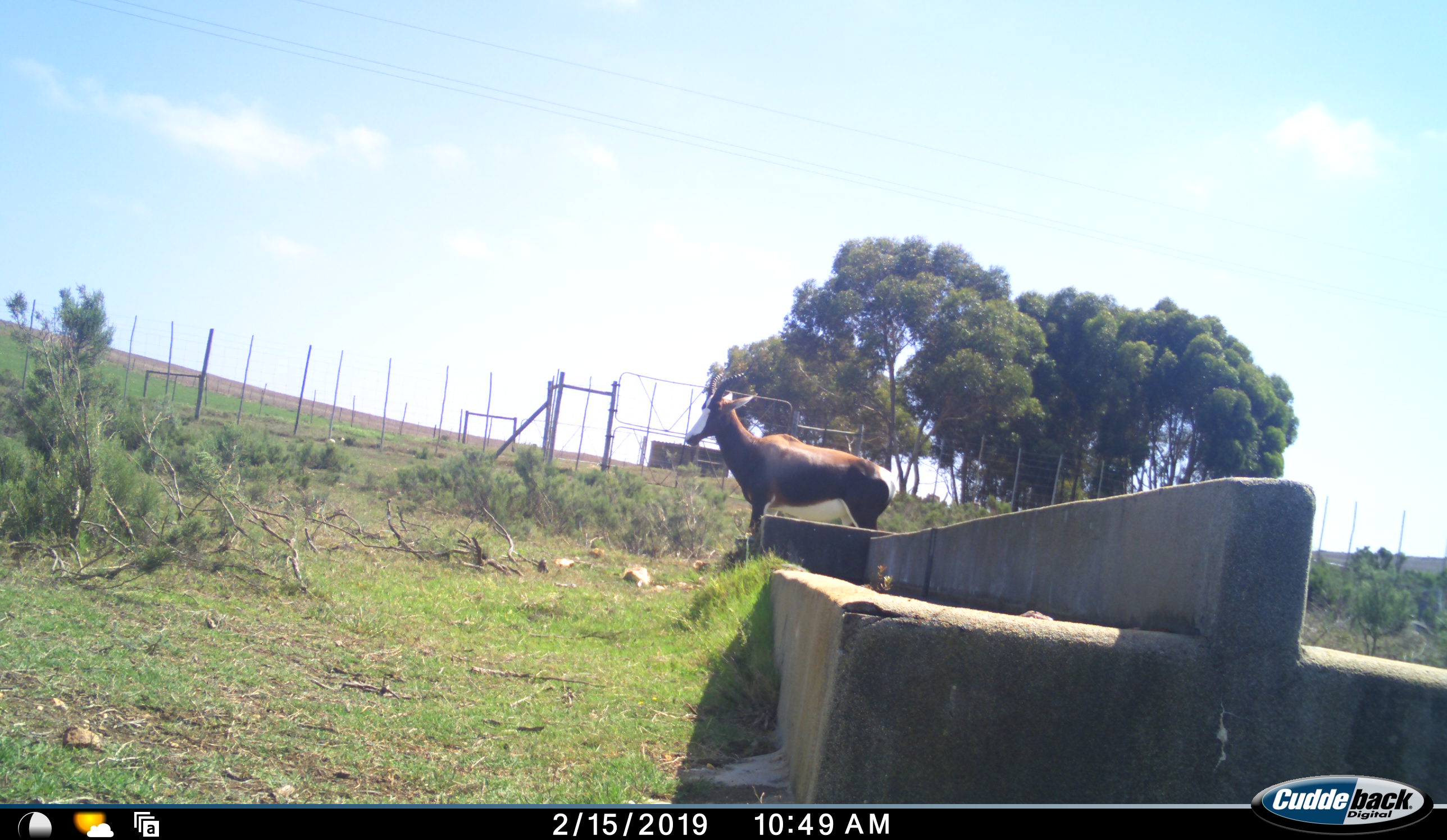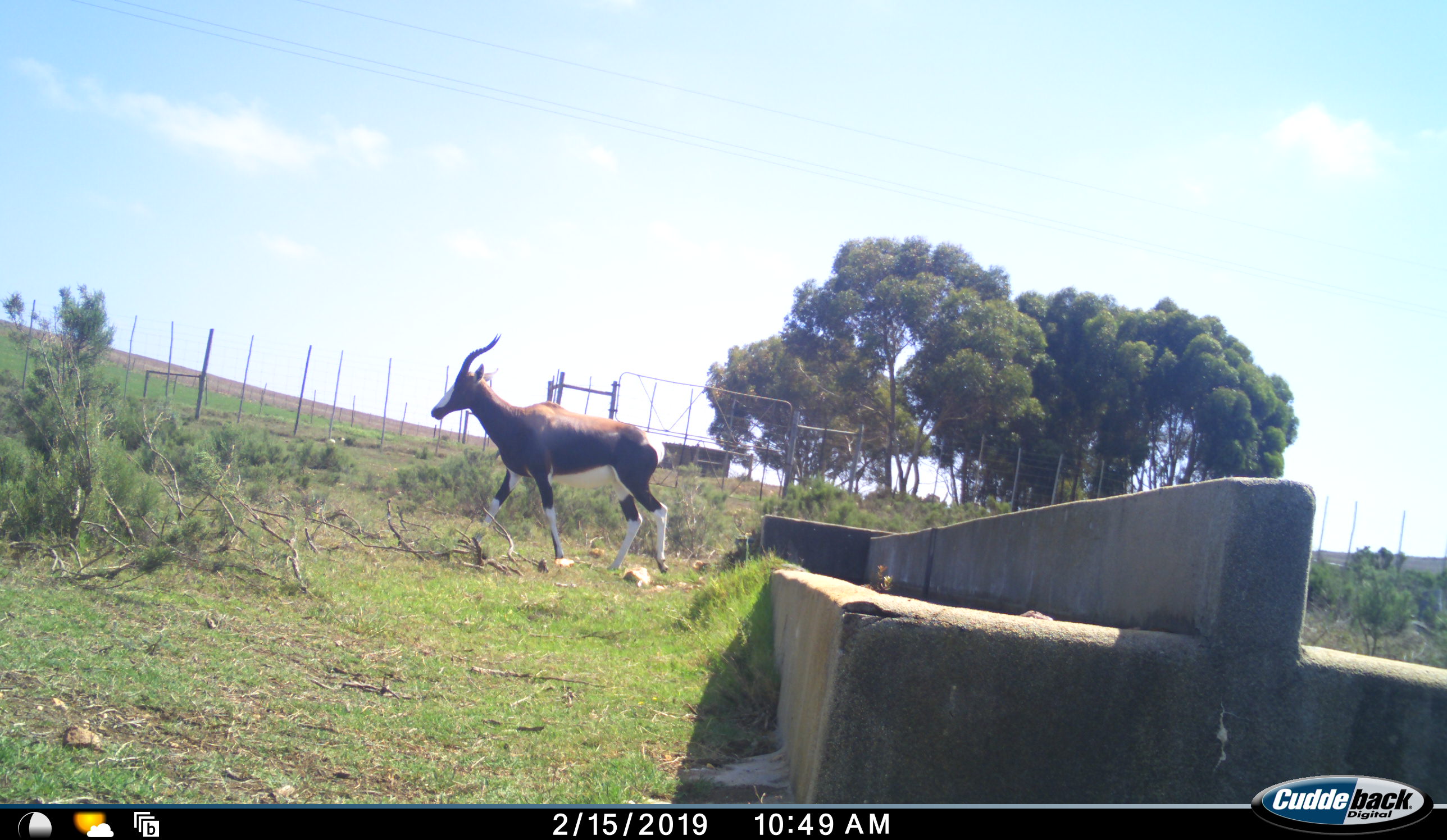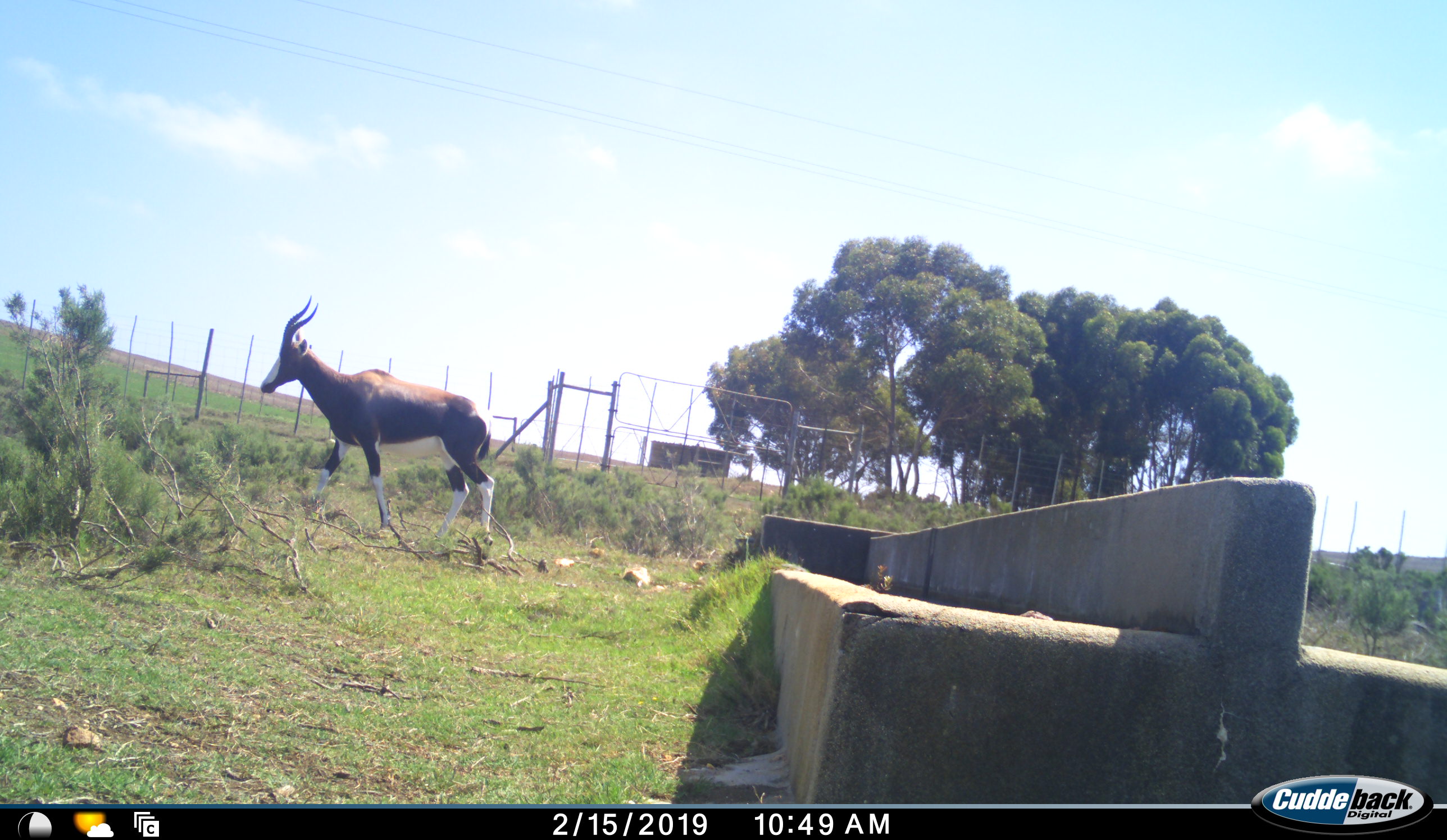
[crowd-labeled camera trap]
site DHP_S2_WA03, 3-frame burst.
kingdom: Animalia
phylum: Chordata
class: Mammalia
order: Artiodactyla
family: Bovidae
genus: Damaliscus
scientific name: Damaliscus pygargus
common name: bontebok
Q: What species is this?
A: Bontebok (Damaliscus pygargus).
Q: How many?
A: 1.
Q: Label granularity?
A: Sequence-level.